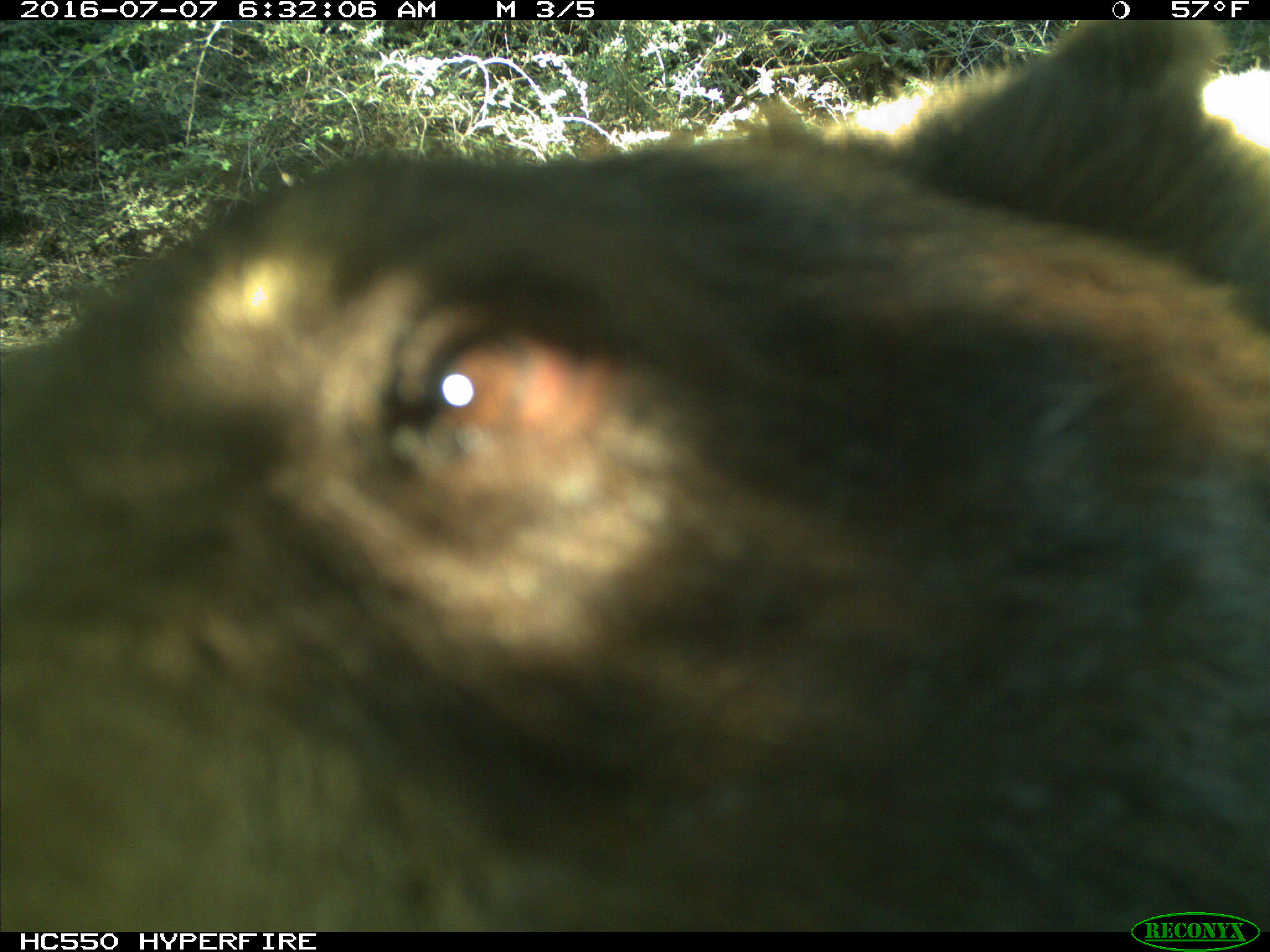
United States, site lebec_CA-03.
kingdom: Animalia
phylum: Chordata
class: Mammalia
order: Carnivora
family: Ursidae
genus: Ursus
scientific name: Ursus americanus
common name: american black bear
Ursus americanus (american black bear).